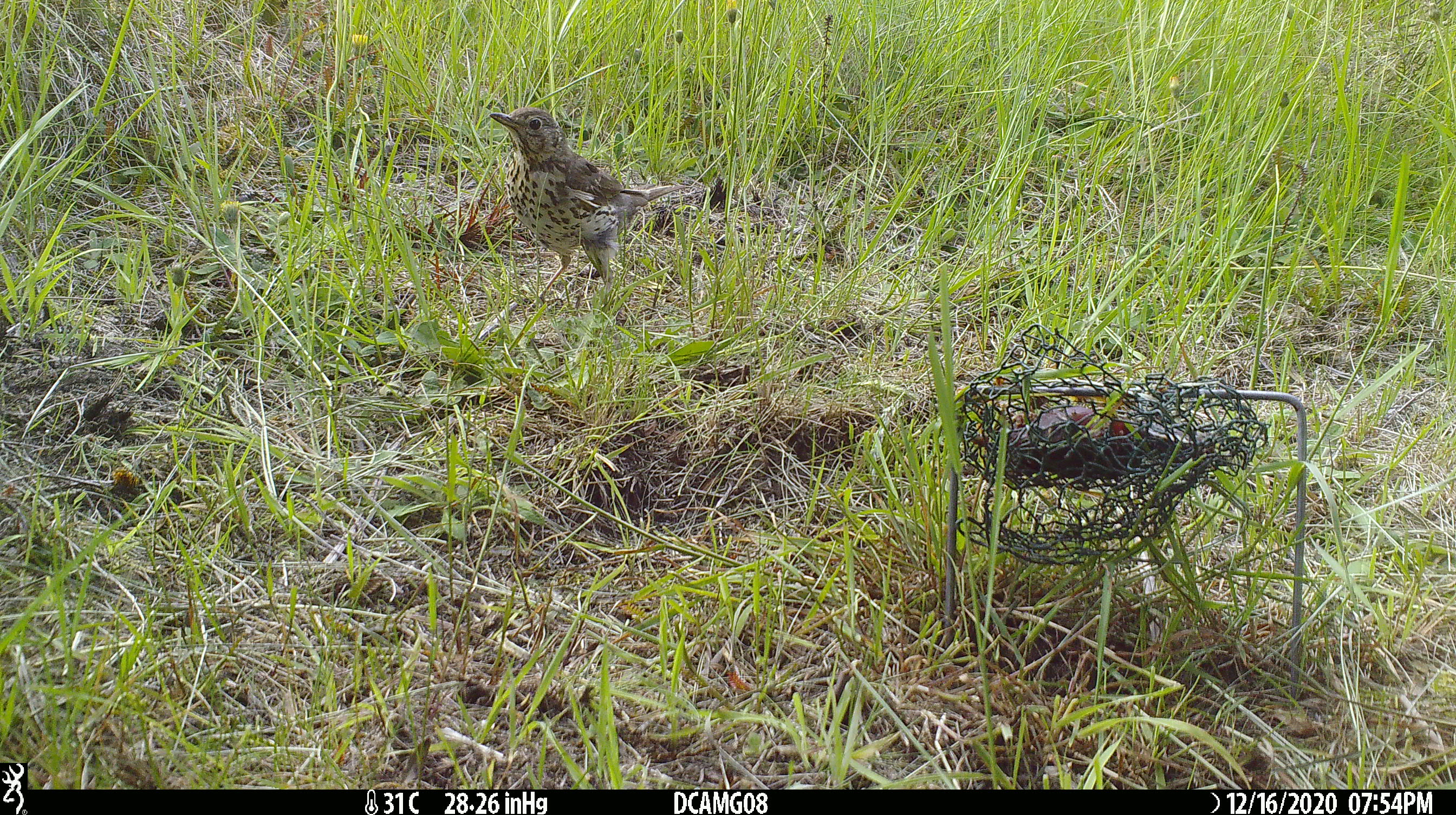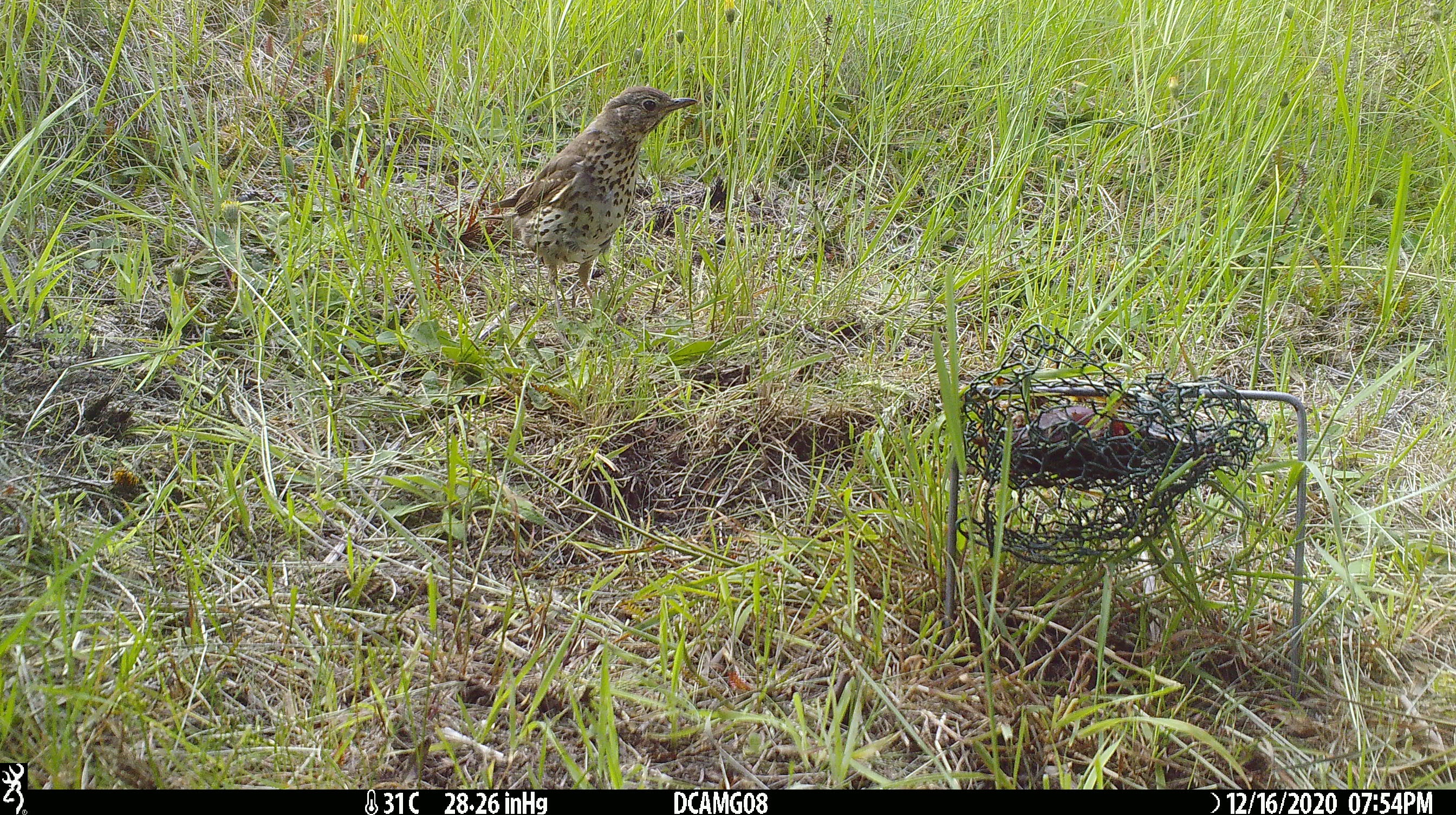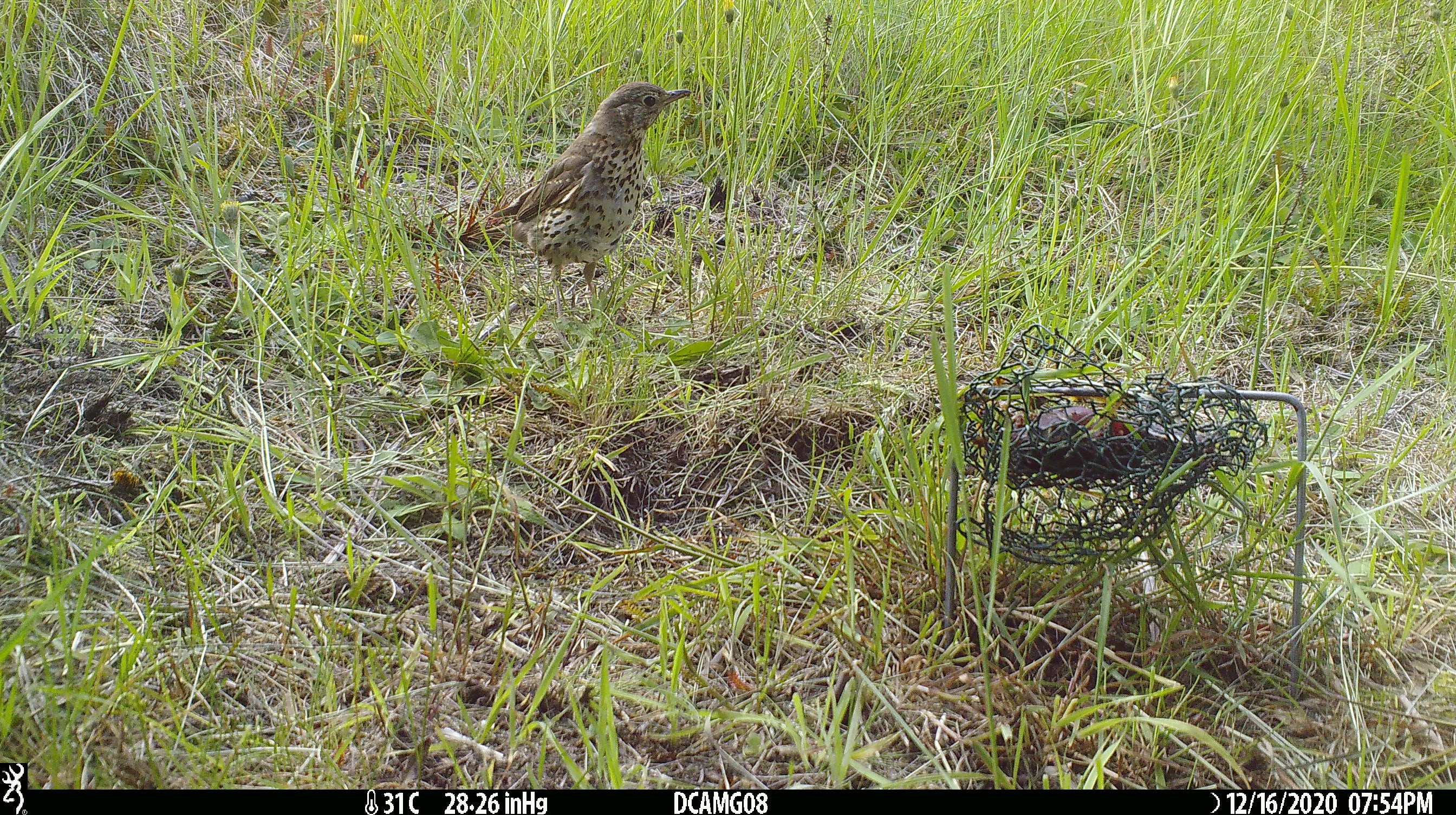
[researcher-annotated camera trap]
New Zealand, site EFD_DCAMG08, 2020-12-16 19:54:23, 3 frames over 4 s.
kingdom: Animalia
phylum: Chordata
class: Aves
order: Passeriformes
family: Turdidae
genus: Turdus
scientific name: Turdus philomelos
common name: song thrush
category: thrush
Thrush (song thrush) (Turdus philomelos).